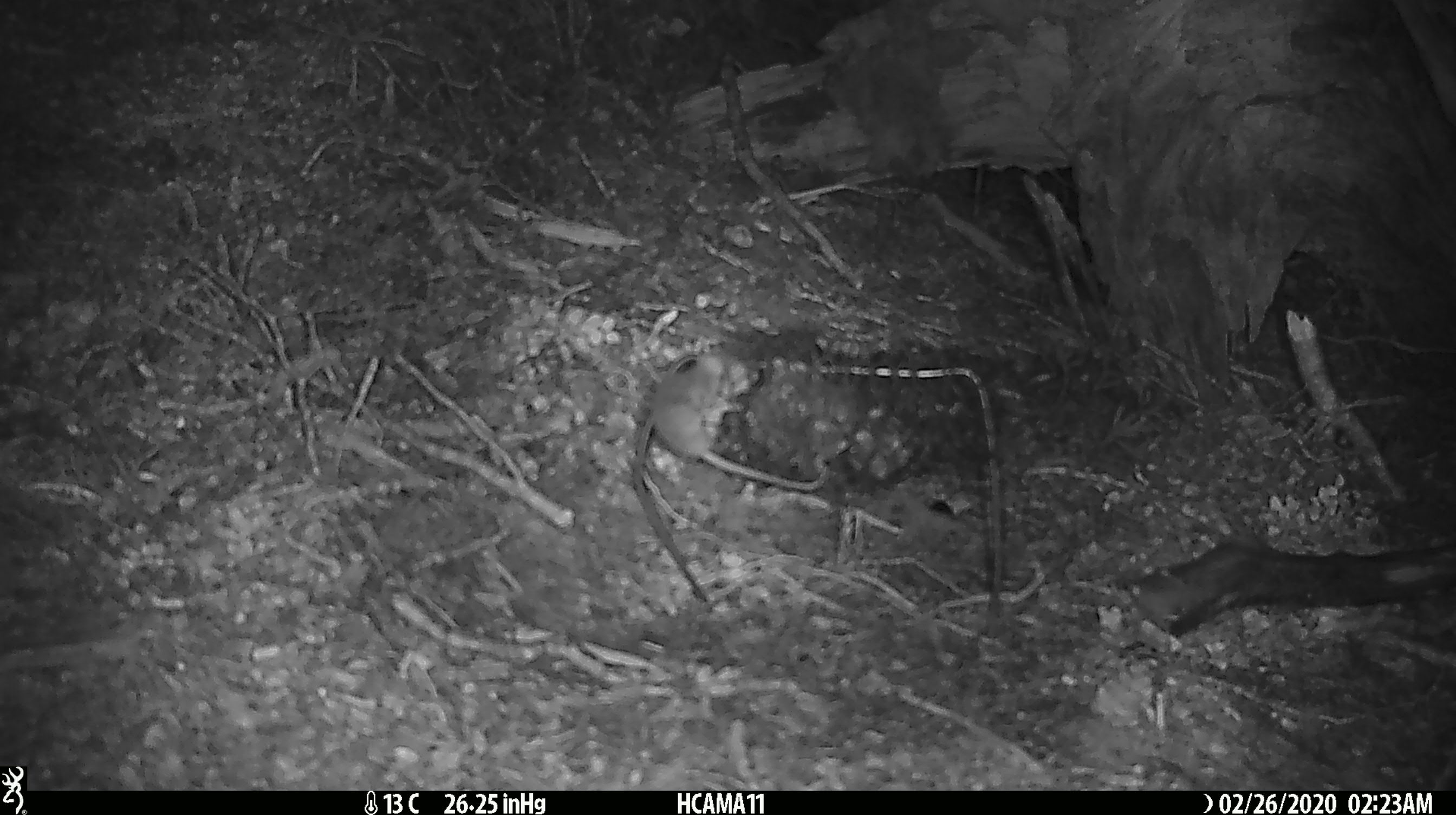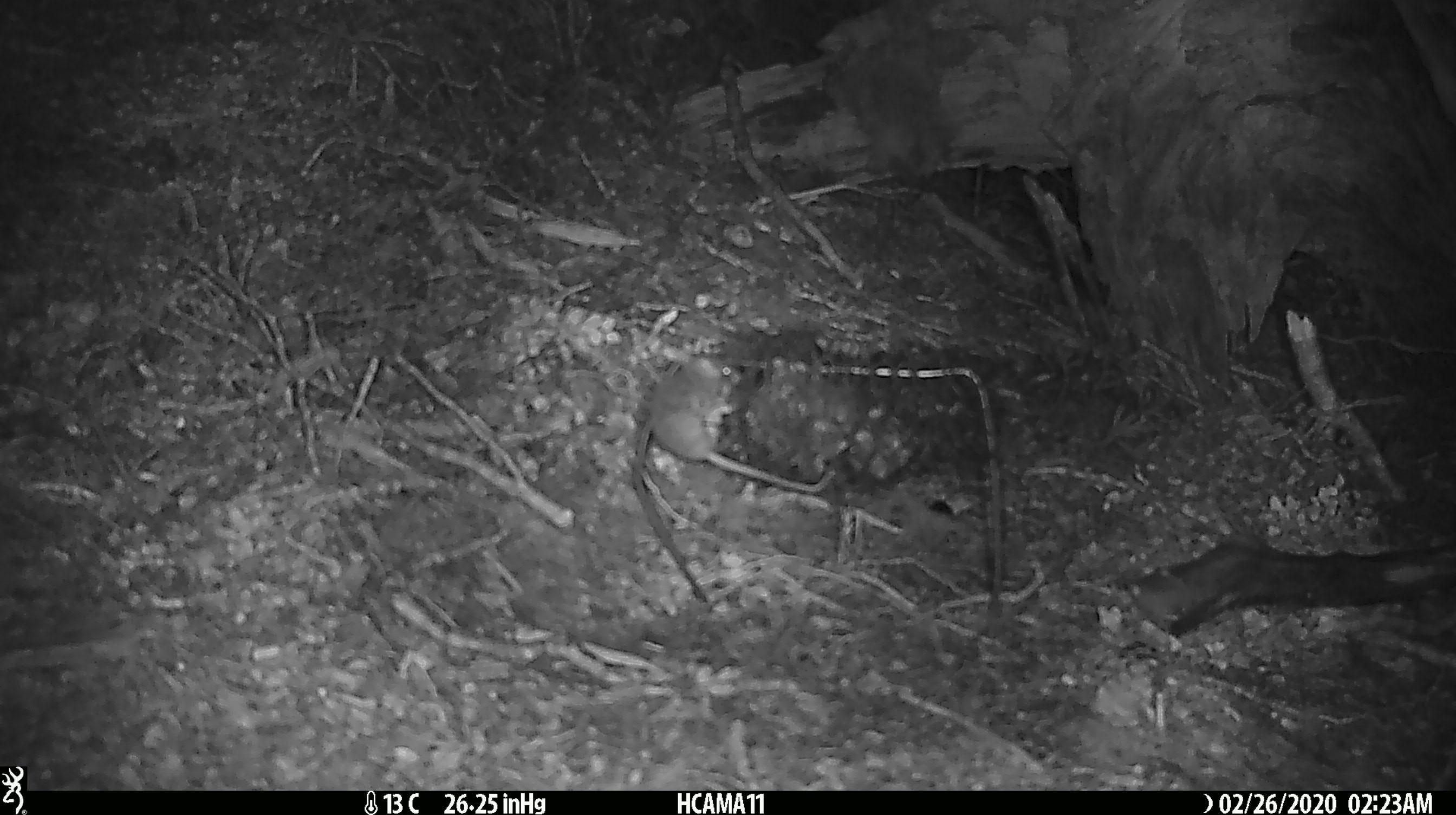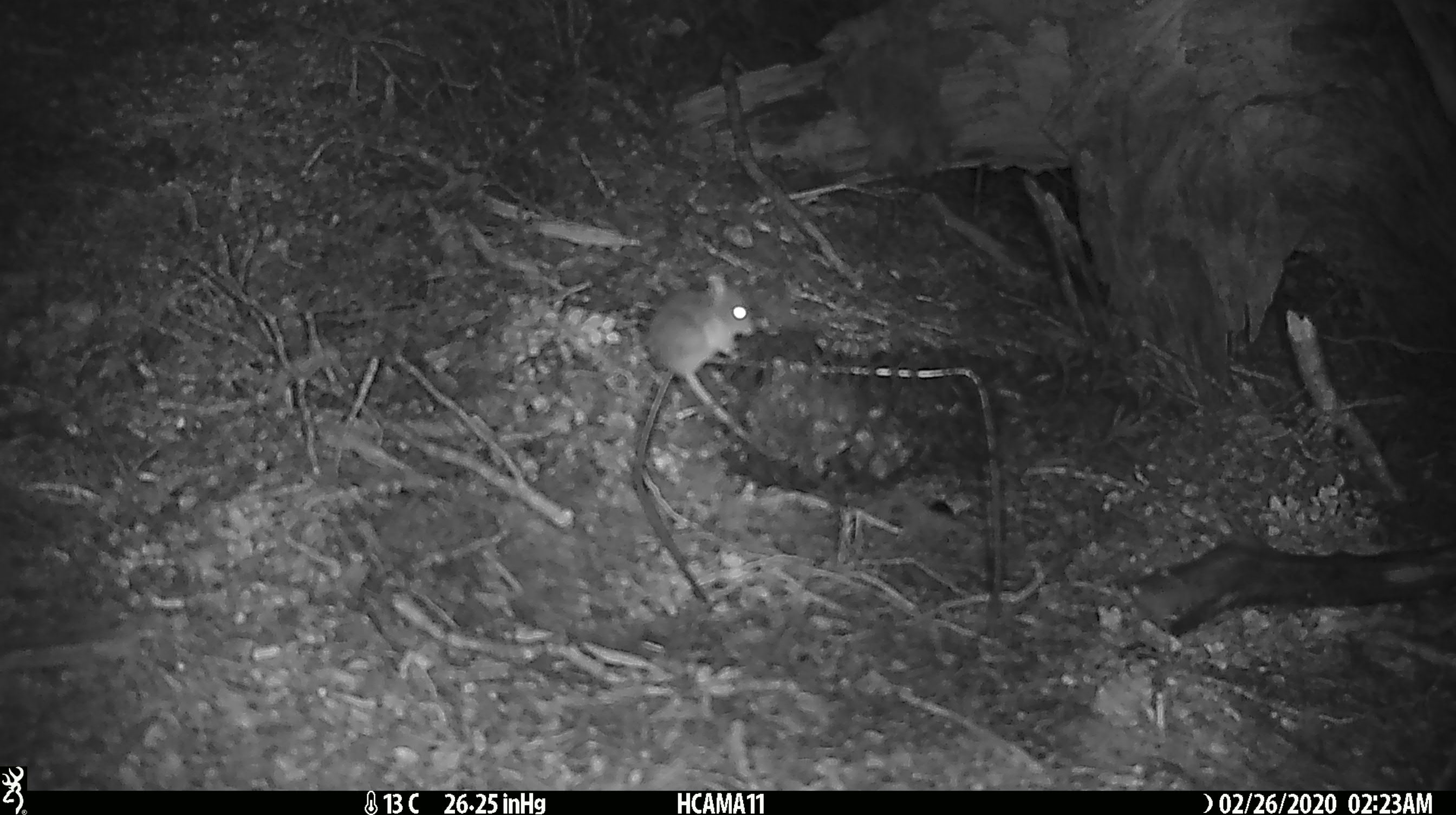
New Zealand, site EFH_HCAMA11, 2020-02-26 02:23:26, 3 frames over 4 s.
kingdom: Animalia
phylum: Chordata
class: Mammalia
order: Rodentia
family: Muridae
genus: Mus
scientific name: Mus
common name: mouse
Mouse (Mus).